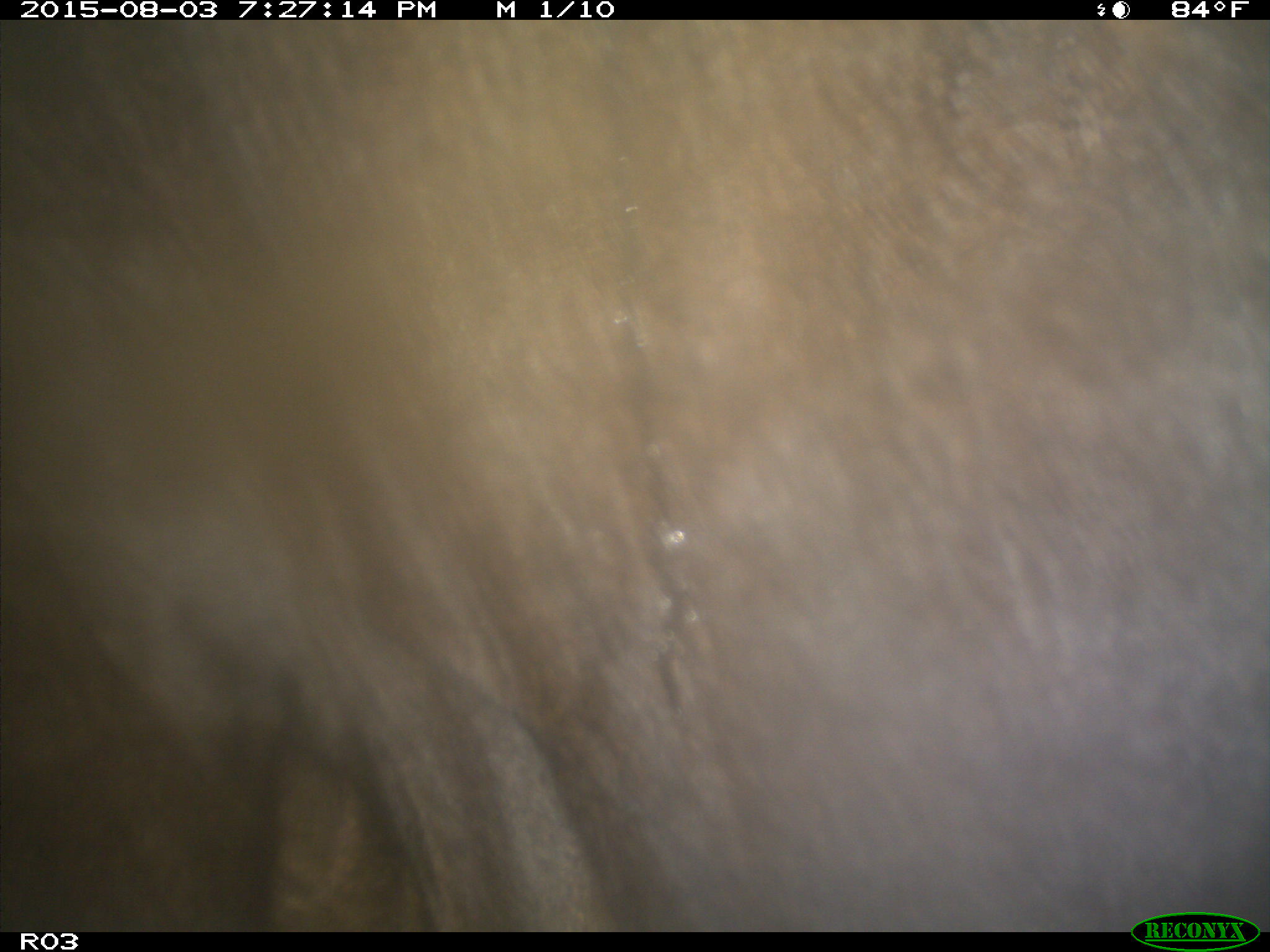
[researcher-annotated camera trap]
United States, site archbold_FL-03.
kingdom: Animalia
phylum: Chordata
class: Mammalia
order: Artiodactyla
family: Bovidae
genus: Bos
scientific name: Bos taurus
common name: domestic cow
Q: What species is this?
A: Bos taurus (domestic cow).